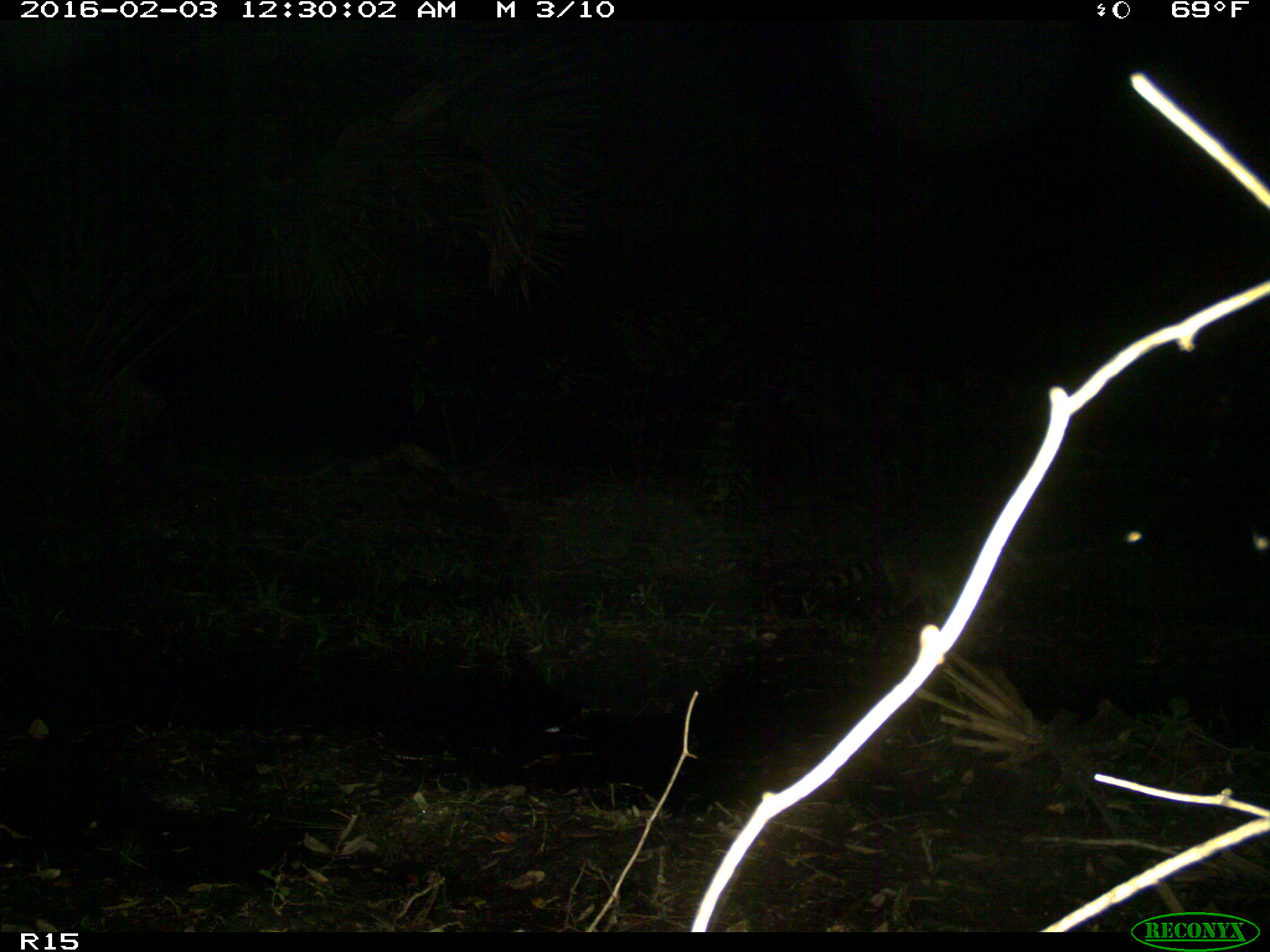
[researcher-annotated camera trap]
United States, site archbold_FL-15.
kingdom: Animalia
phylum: Chordata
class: Mammalia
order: Carnivora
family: Procyonidae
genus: Procyon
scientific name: Procyon lotor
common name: common raccoon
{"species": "Procyon lotor (common raccoon)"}